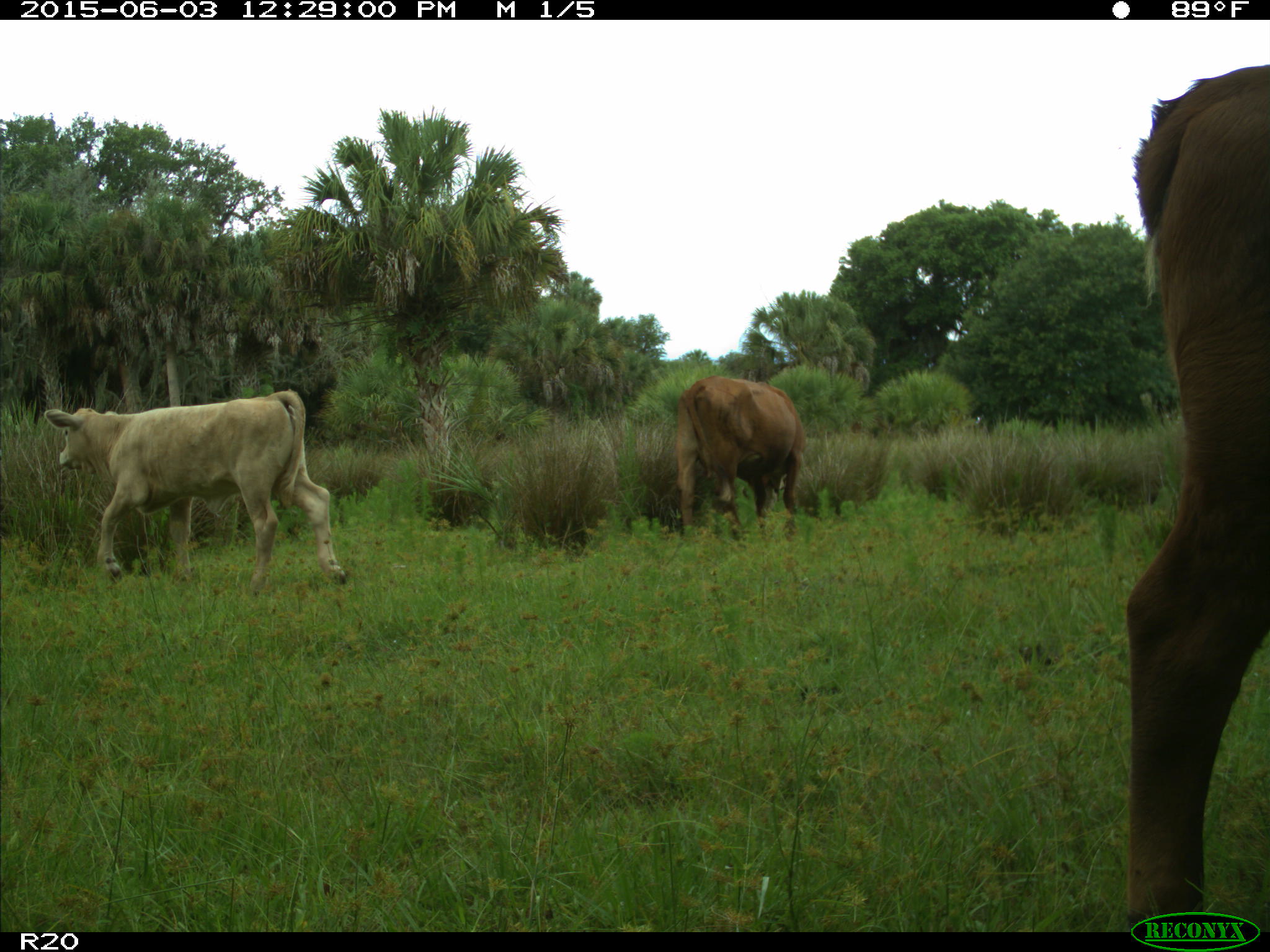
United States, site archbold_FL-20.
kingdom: Animalia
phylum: Chordata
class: Mammalia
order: Artiodactyla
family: Bovidae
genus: Bos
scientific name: Bos taurus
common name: domestic cow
Bos taurus (domestic cow).